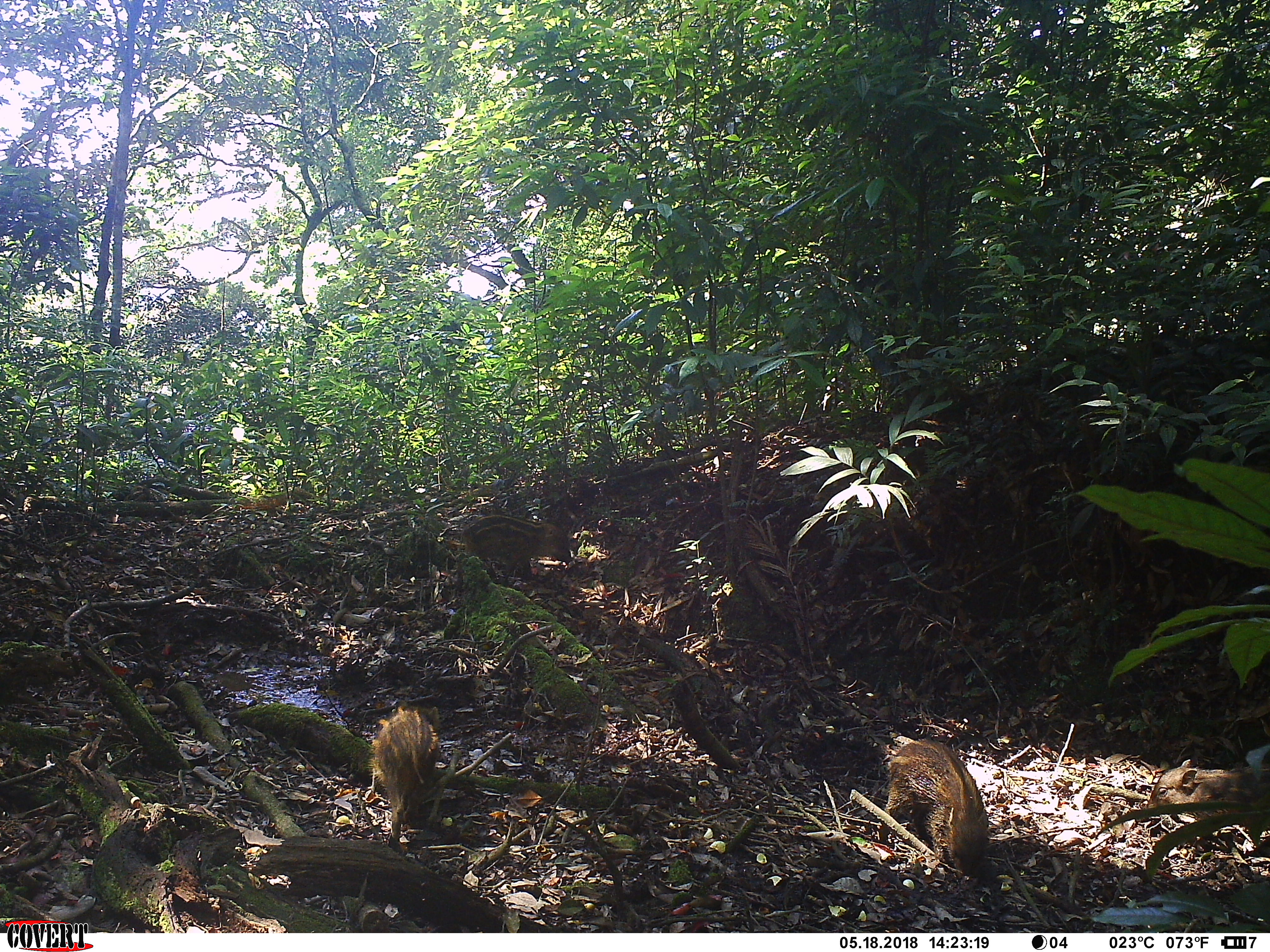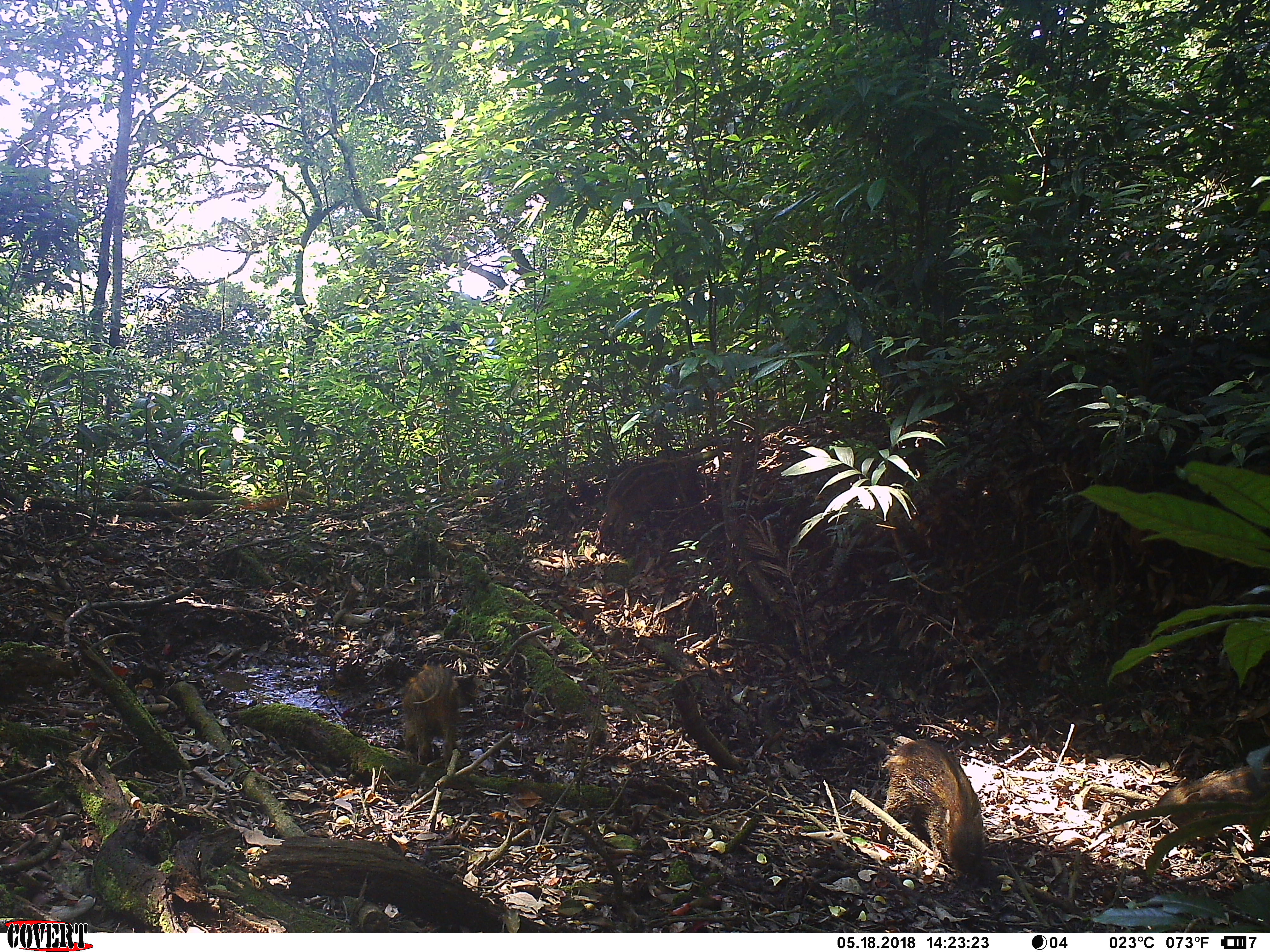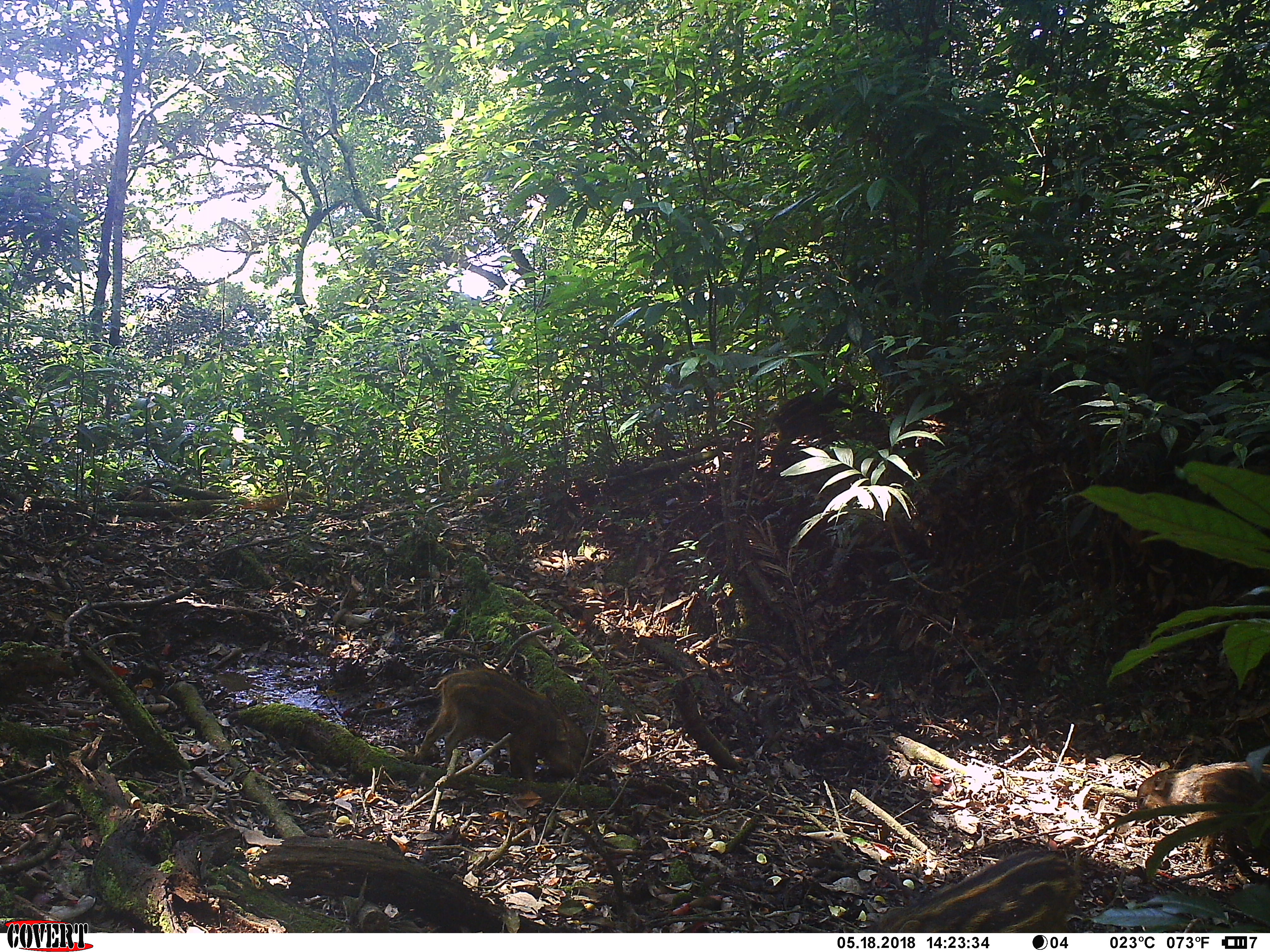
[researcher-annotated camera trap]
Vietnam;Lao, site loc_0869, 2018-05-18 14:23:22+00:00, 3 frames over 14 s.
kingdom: Animalia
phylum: Chordata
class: Mammalia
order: Artiodactyla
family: Suidae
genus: Sus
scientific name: Sus scrofa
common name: eurasian wild pig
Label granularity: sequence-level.